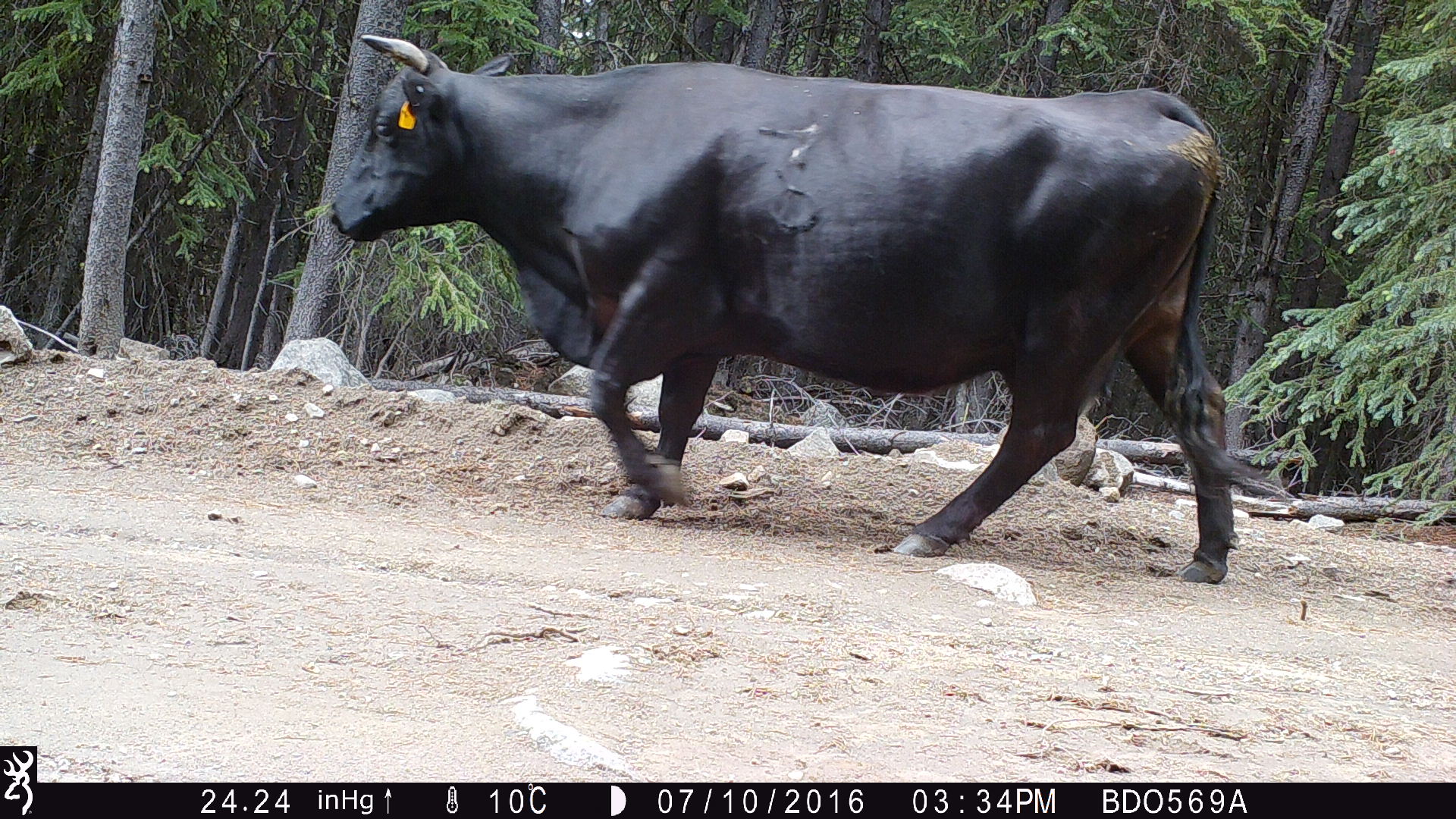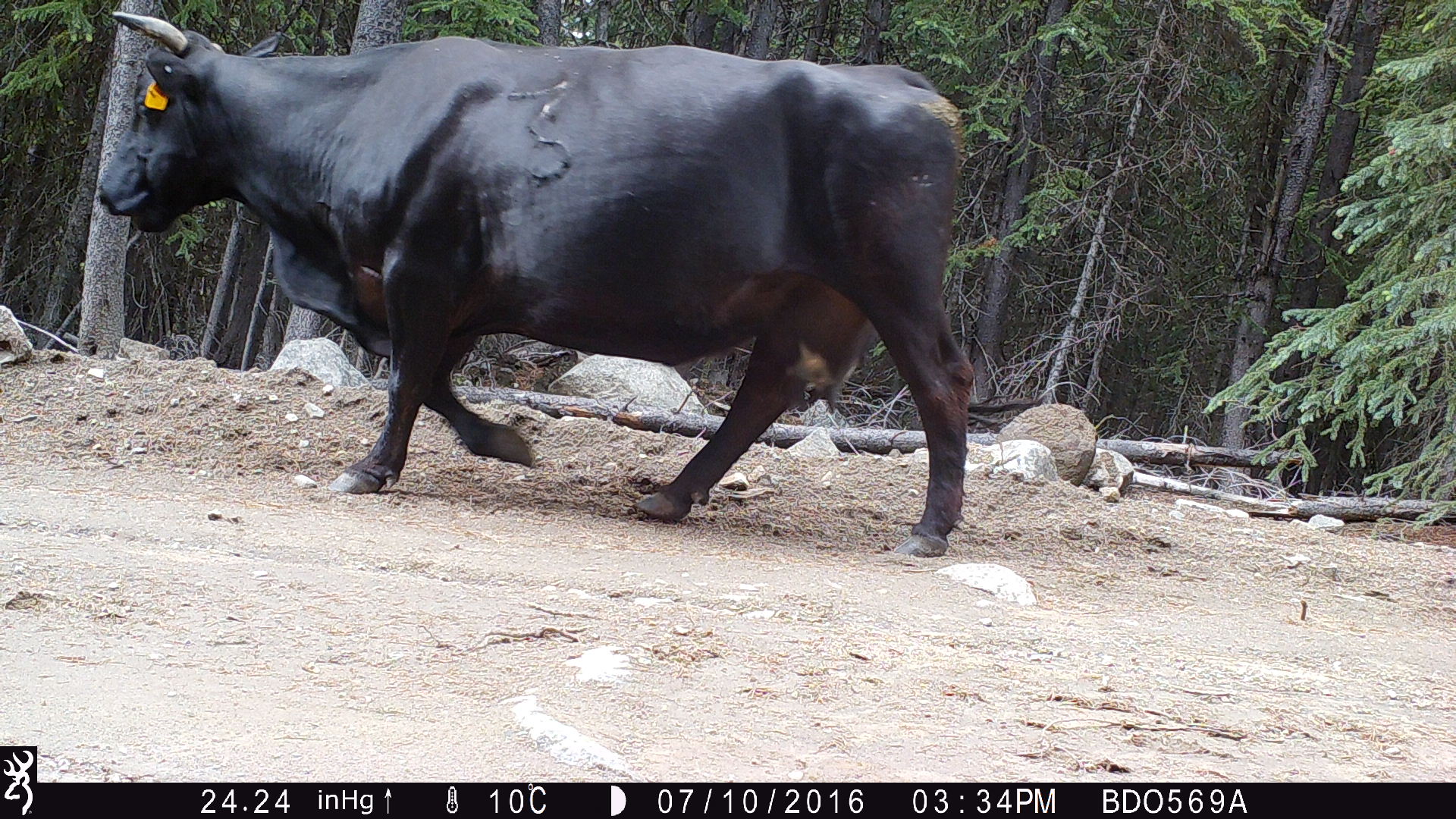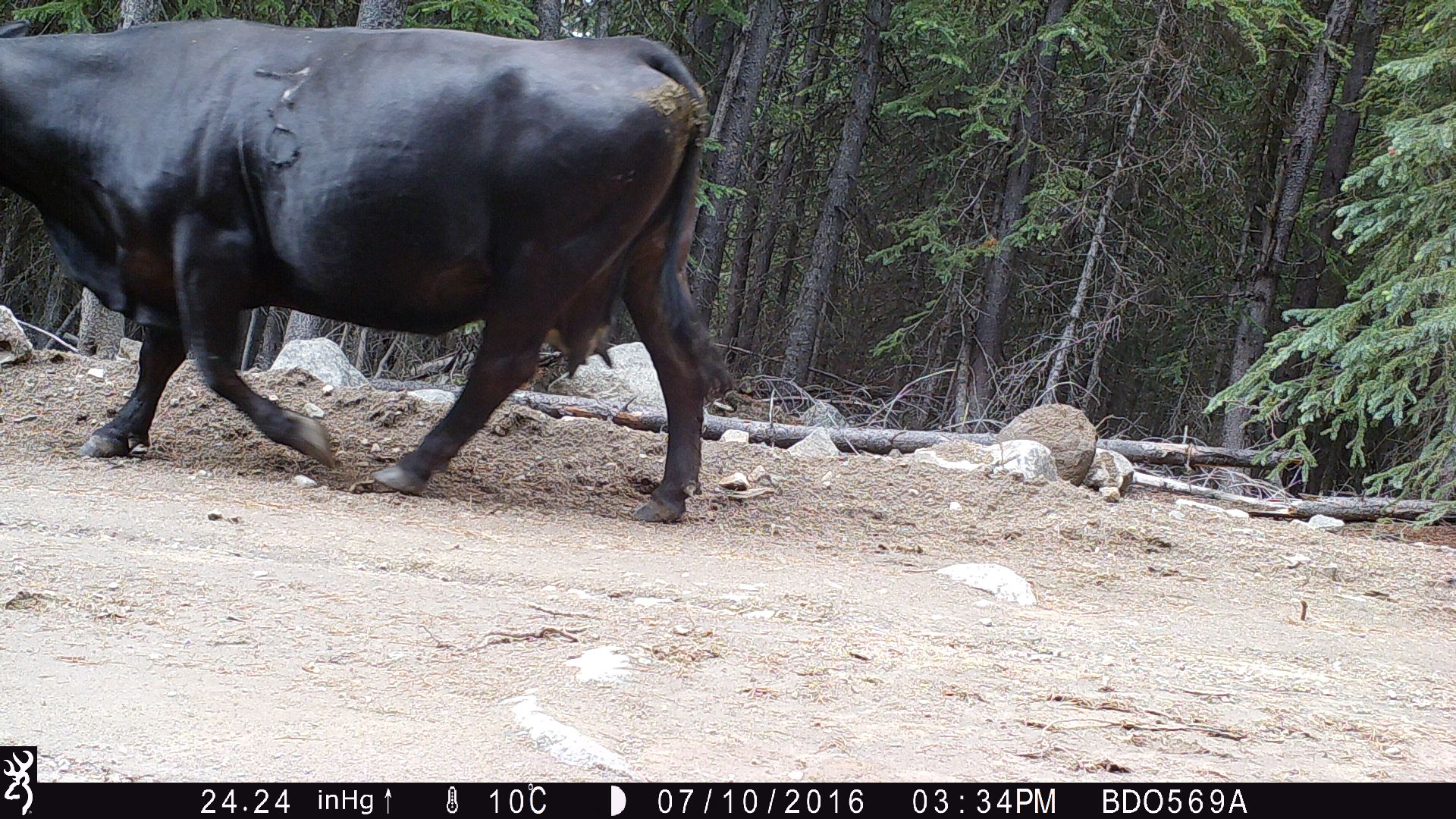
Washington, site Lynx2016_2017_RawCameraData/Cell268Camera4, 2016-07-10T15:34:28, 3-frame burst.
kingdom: Animalia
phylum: Chordata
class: Mammalia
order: Artiodactyla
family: Bovidae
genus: Bos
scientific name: Bos taurus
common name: domestic cattle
Domestic cattle (Bos taurus). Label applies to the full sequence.